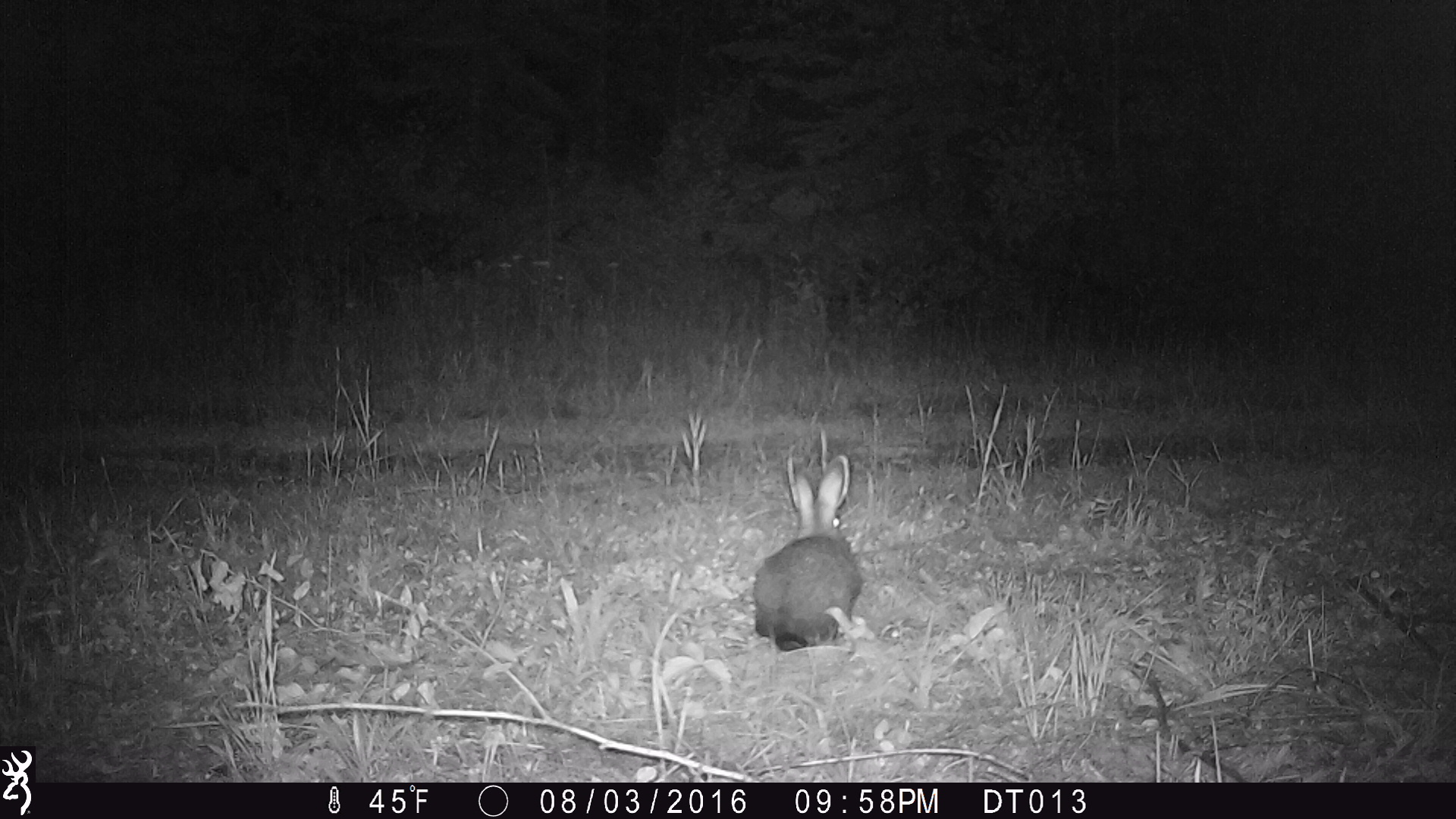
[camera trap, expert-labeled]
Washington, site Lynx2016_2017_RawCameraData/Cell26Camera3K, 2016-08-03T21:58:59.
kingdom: Animalia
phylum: Chordata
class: Mammalia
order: Lagomorpha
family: Leporidae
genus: Lepus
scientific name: Lepus americanus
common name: snowshoe hare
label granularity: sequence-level